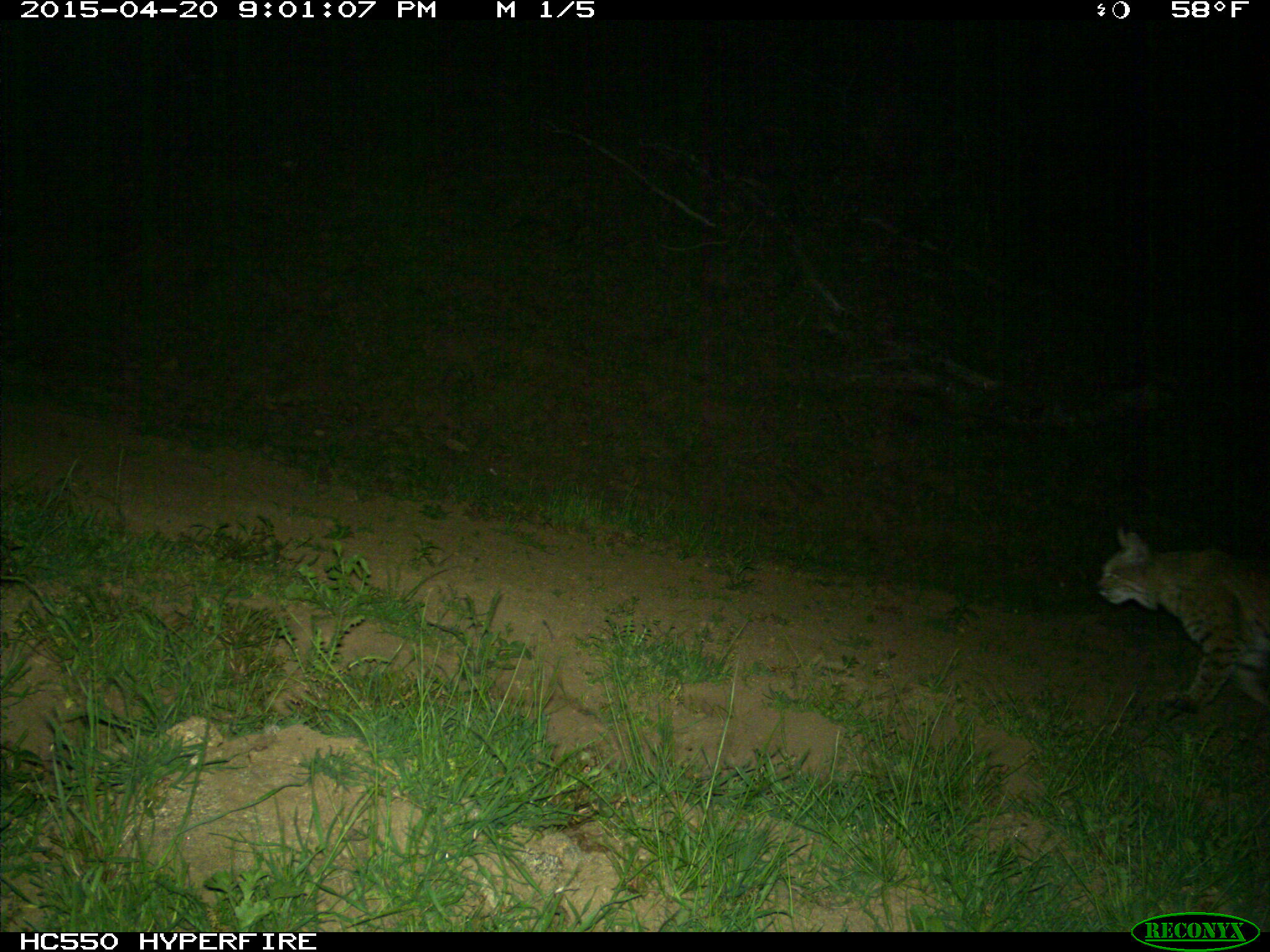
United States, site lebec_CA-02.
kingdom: Animalia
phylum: Chordata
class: Mammalia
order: Carnivora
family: Felidae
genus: Lynx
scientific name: Lynx rufus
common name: bobcat